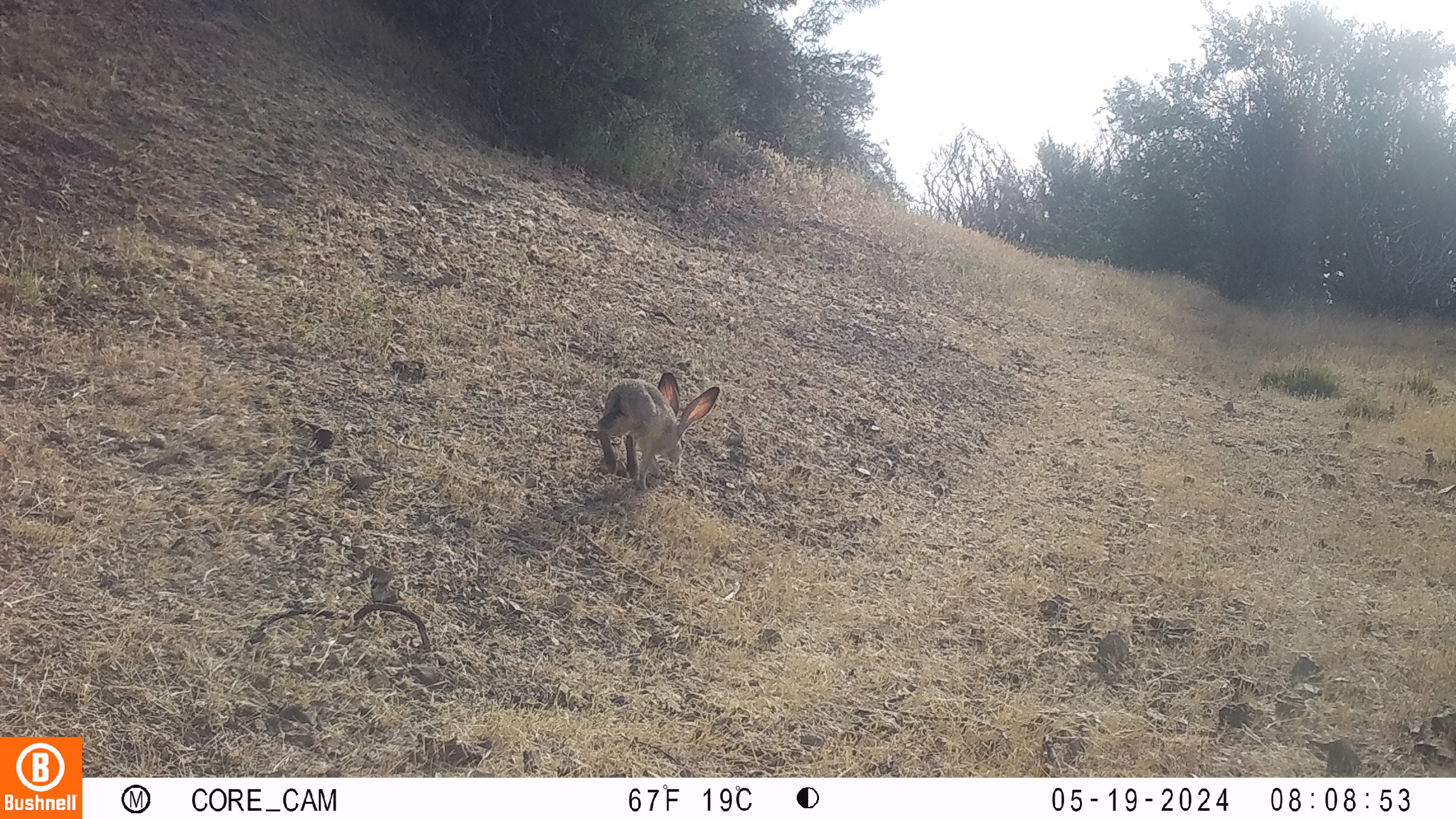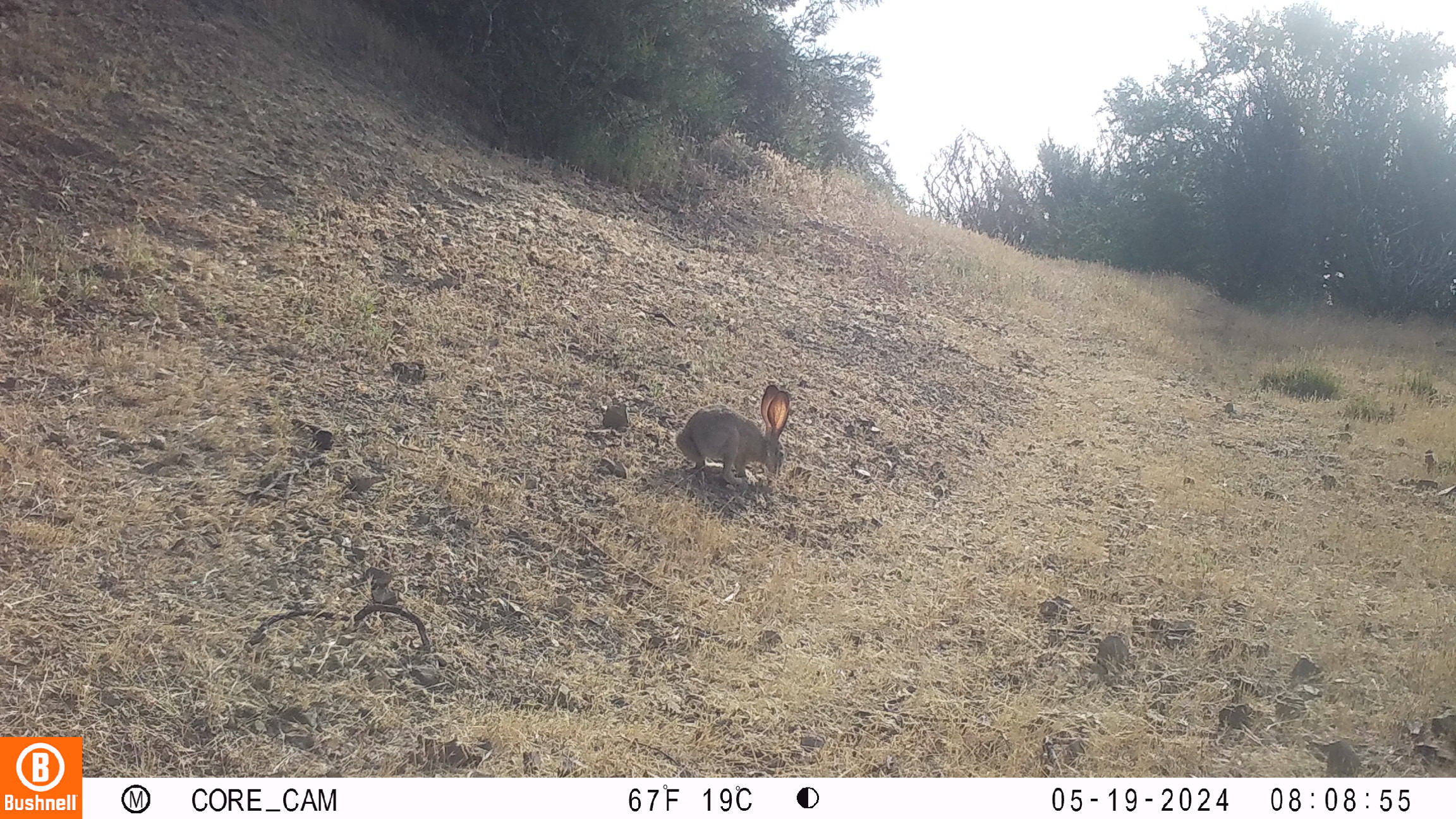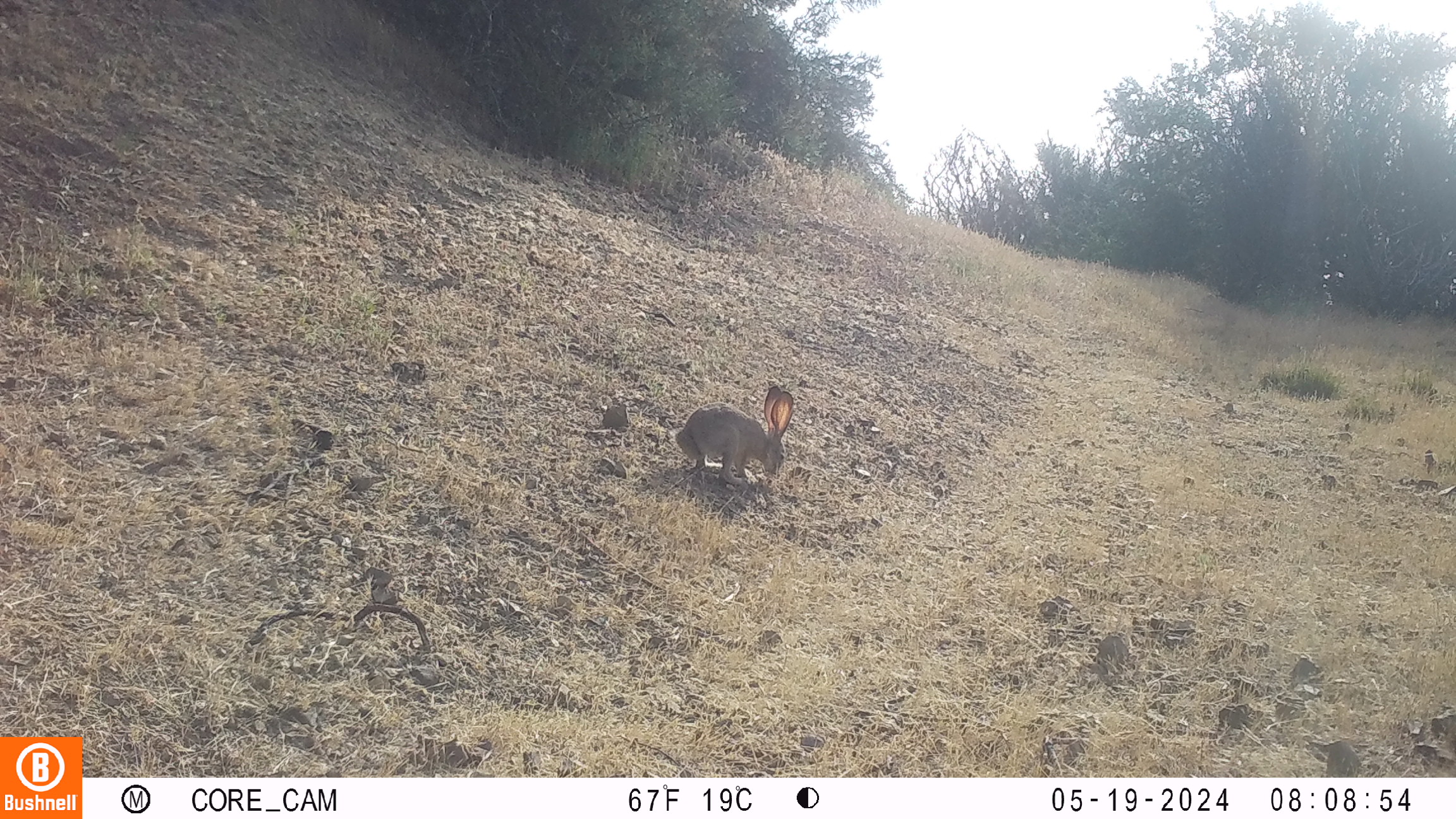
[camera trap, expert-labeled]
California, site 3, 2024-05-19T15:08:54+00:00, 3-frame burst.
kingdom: Animalia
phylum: Chordata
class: Mammalia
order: Lagomorpha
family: Leporidae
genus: Lepus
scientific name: Lepus californicus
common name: black-tailed jackrabbit